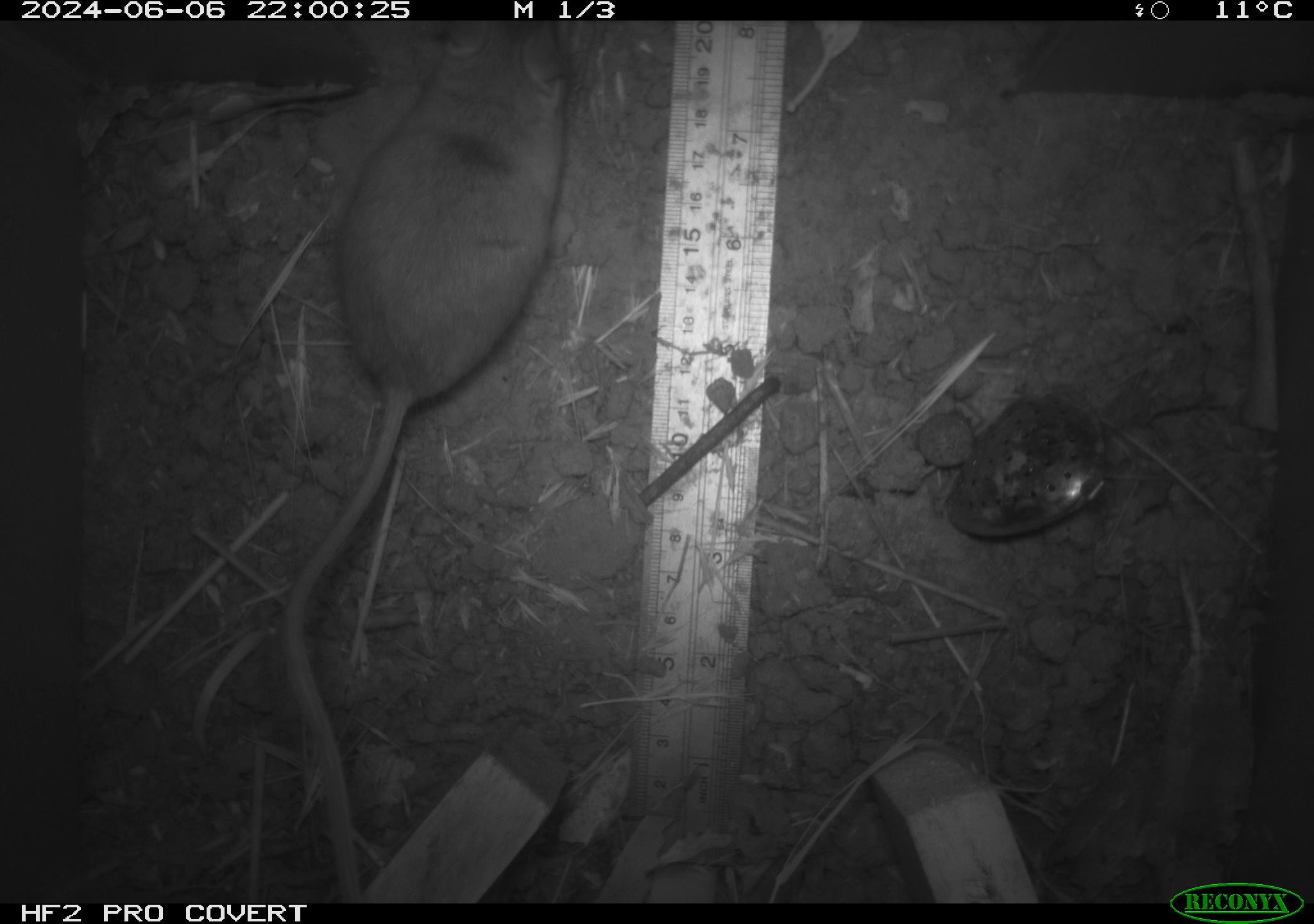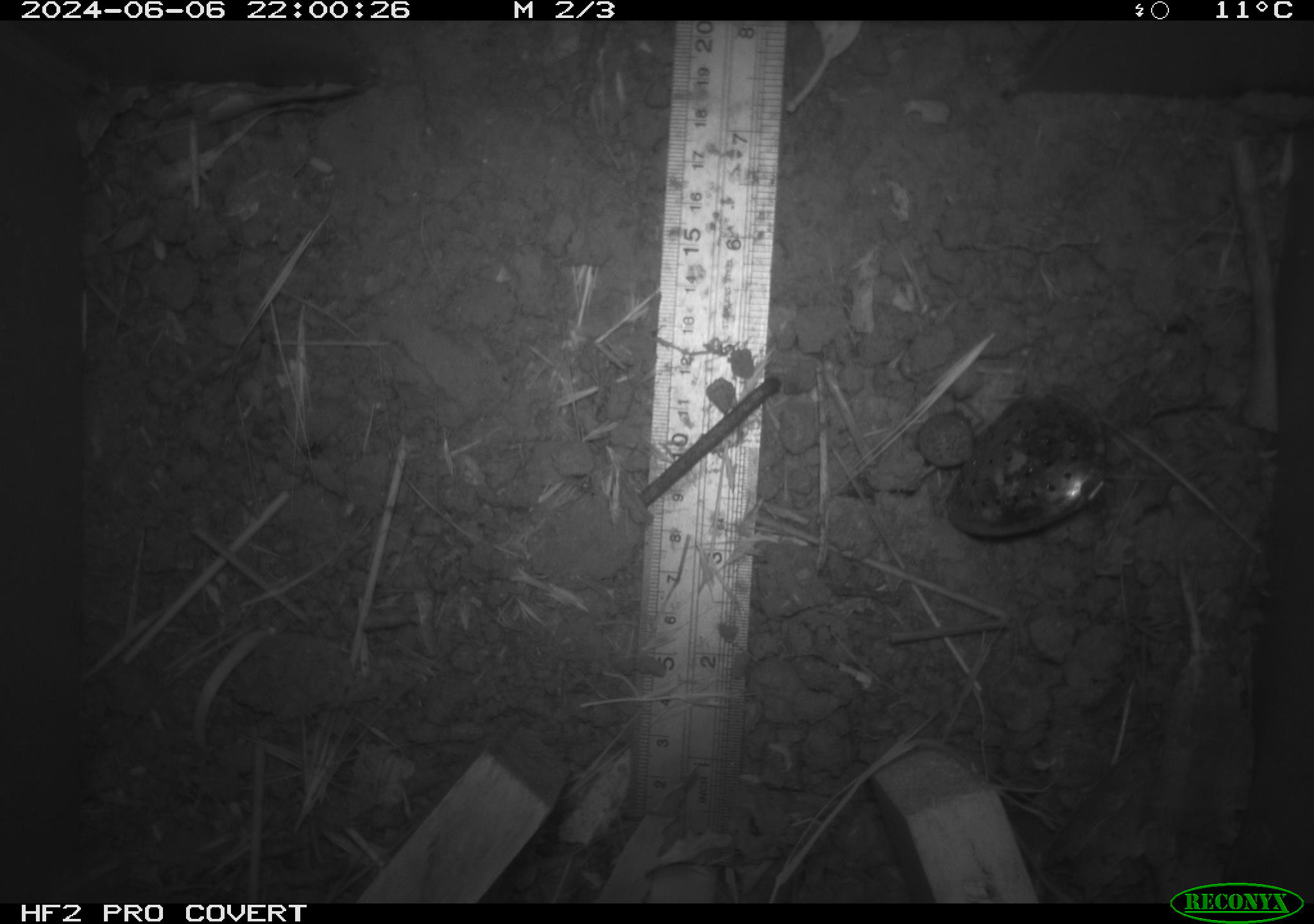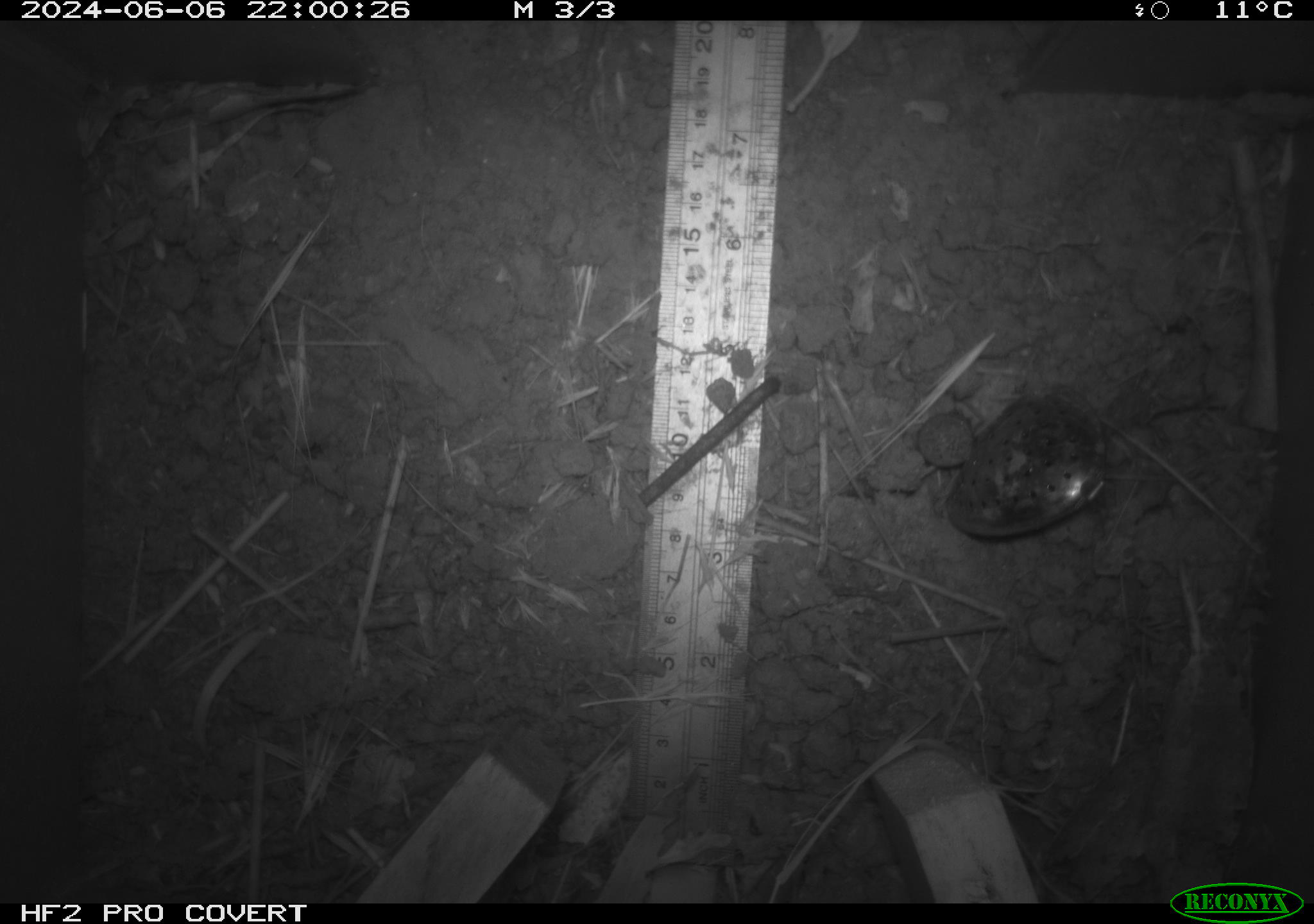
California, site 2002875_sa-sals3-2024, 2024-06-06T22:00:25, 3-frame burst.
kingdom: Animalia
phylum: Chordata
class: Mammalia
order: Rodentia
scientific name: Rodentia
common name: mouse species